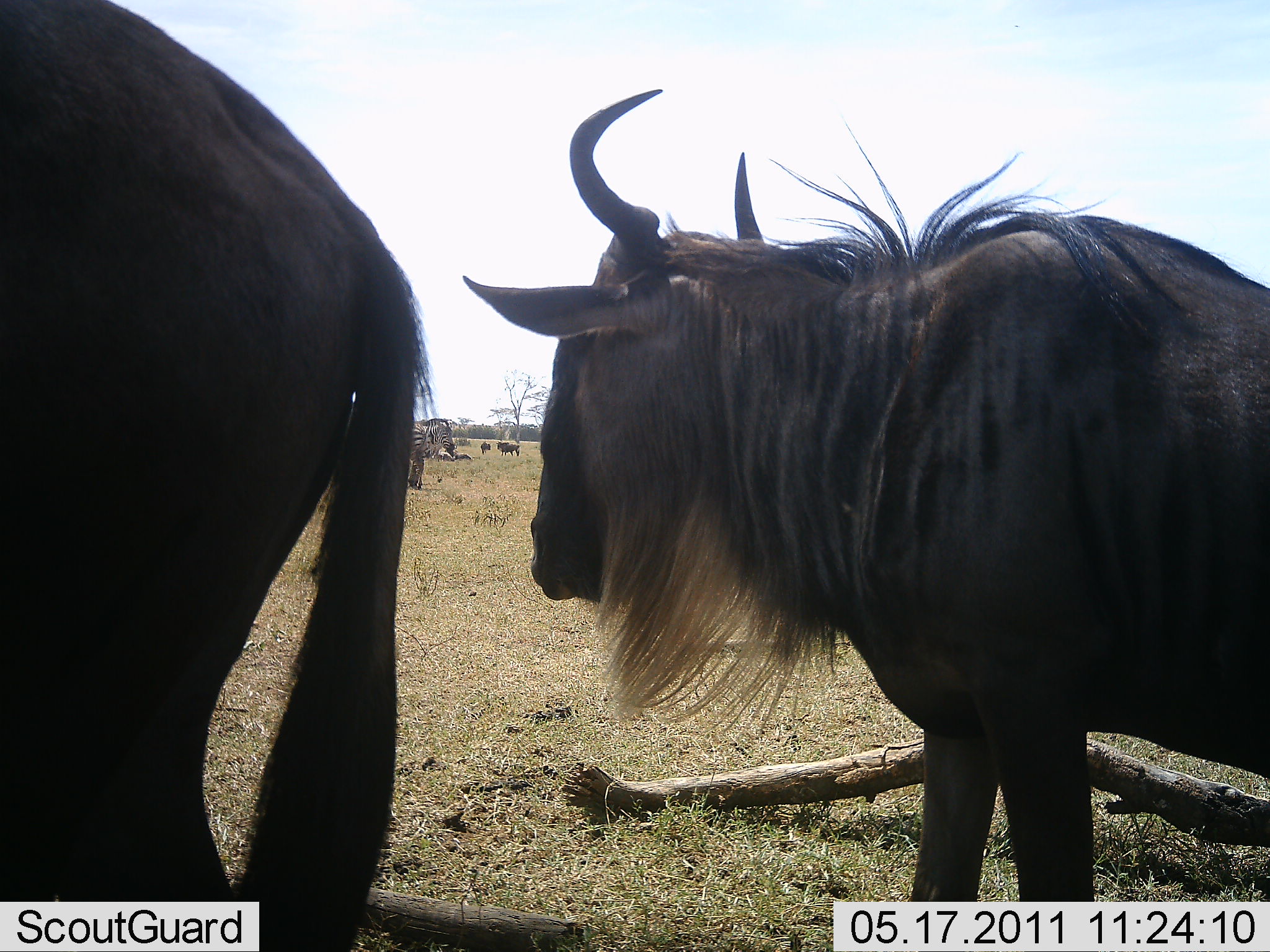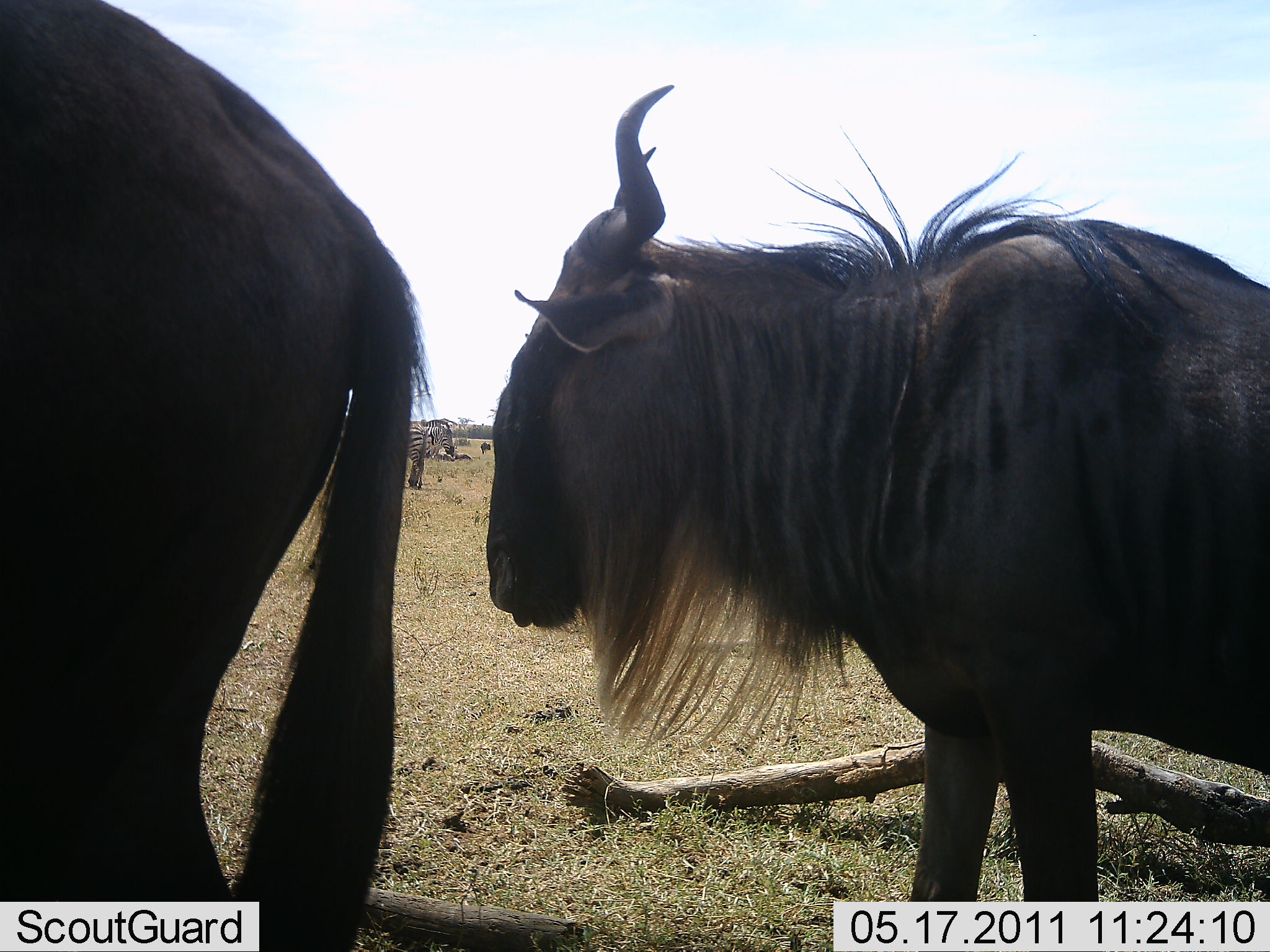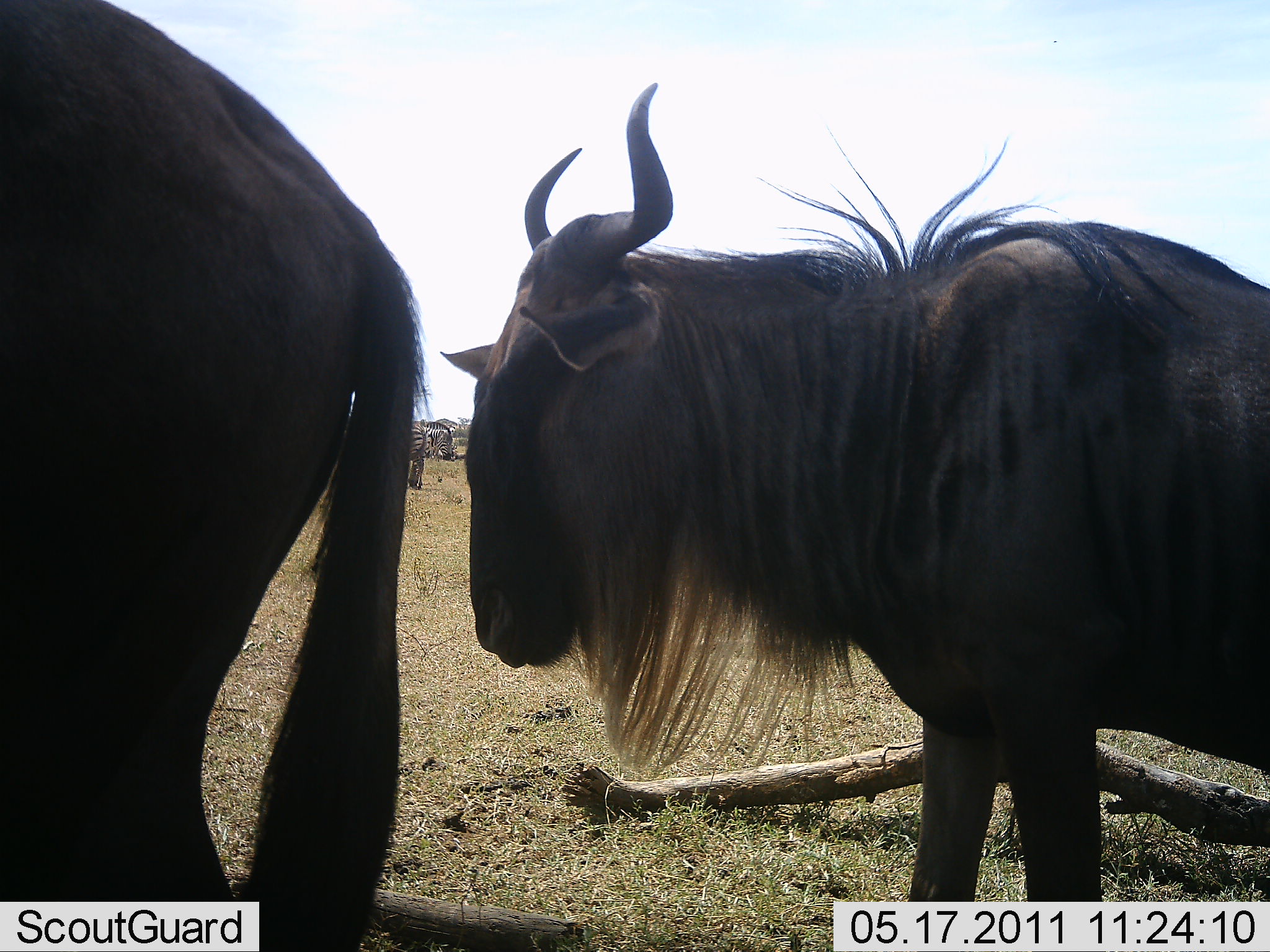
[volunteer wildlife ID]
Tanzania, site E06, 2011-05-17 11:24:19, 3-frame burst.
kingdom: Animalia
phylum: Chordata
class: Mammalia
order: Artiodactyla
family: Bovidae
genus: Connochaetes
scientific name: Connochaetes taurinus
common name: blue wildebeest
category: wildebeest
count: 2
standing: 100%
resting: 5%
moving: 0%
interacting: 0%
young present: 0%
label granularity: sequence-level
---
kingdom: Animalia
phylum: Chordata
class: Mammalia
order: Perissodactyla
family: Equidae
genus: Equus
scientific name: Equus quagga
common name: plains zebra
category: zebra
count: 1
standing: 100%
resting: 0%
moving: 0%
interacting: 0%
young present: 0%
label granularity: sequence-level